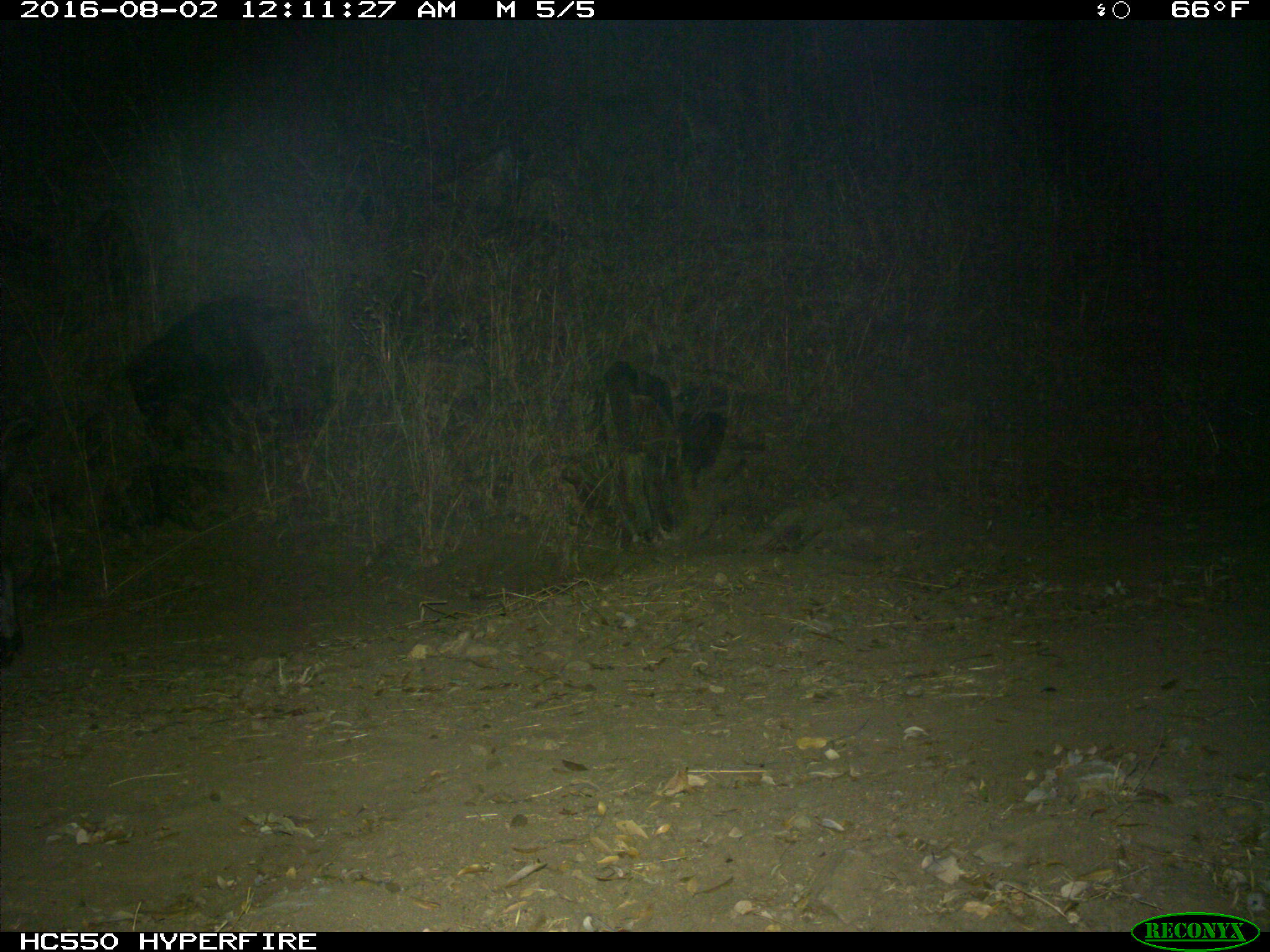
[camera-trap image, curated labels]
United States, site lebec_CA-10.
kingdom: Animalia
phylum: Chordata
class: Mammalia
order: Artiodactyla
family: Suidae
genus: Sus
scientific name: Sus scrofa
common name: wild boar